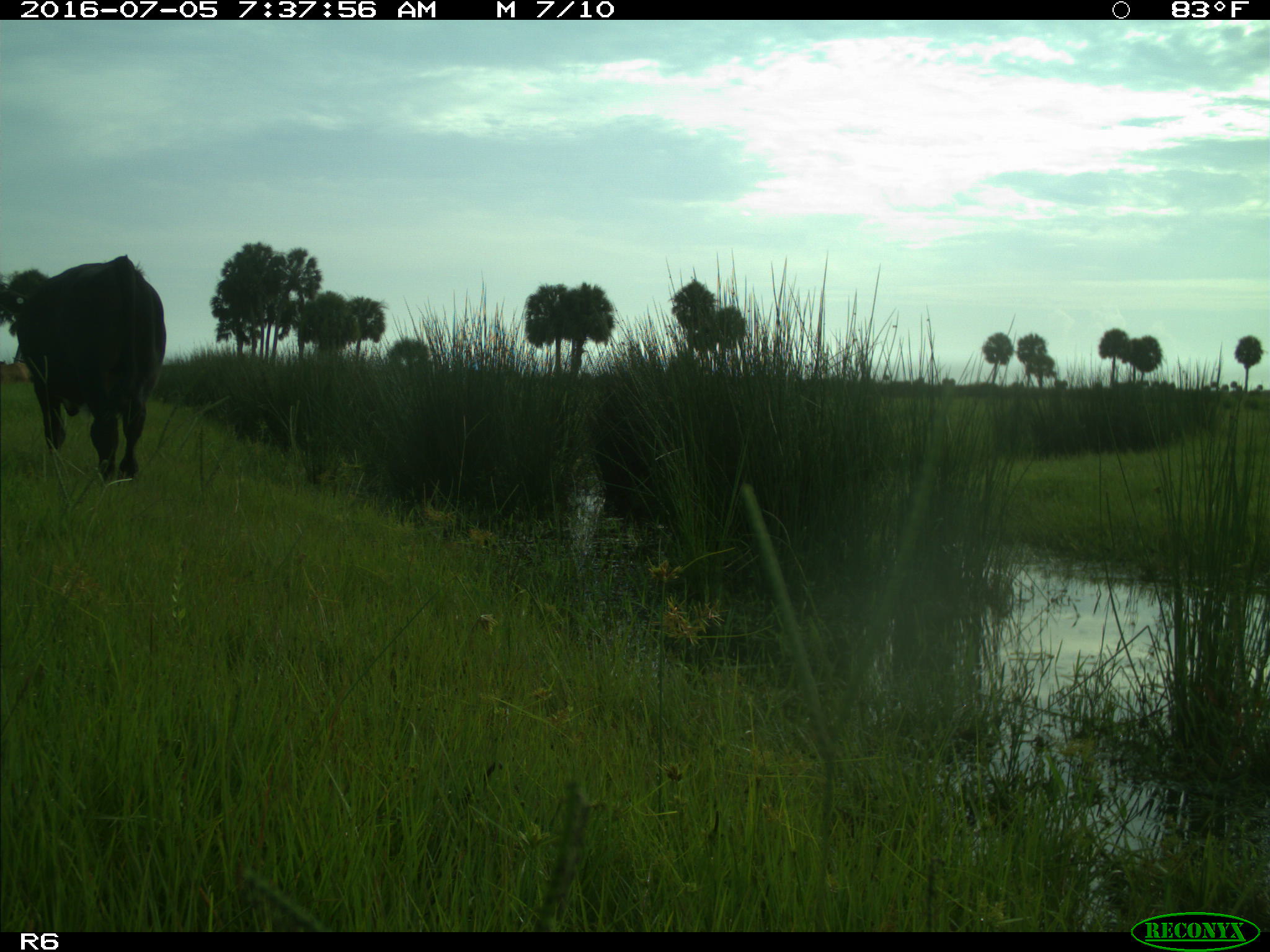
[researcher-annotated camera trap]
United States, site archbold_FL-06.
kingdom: Animalia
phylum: Chordata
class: Mammalia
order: Artiodactyla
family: Bovidae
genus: Bos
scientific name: Bos taurus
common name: domestic cow